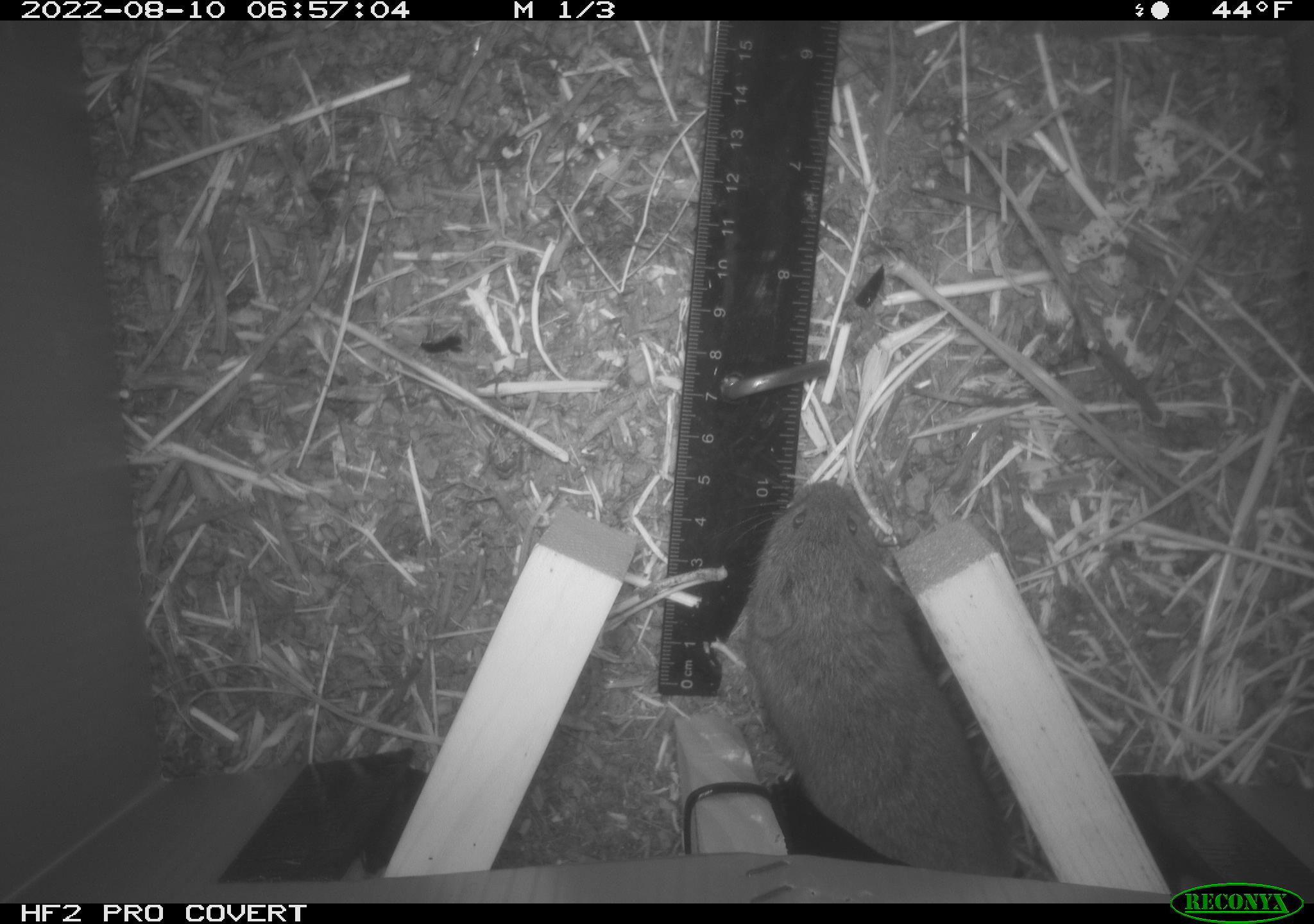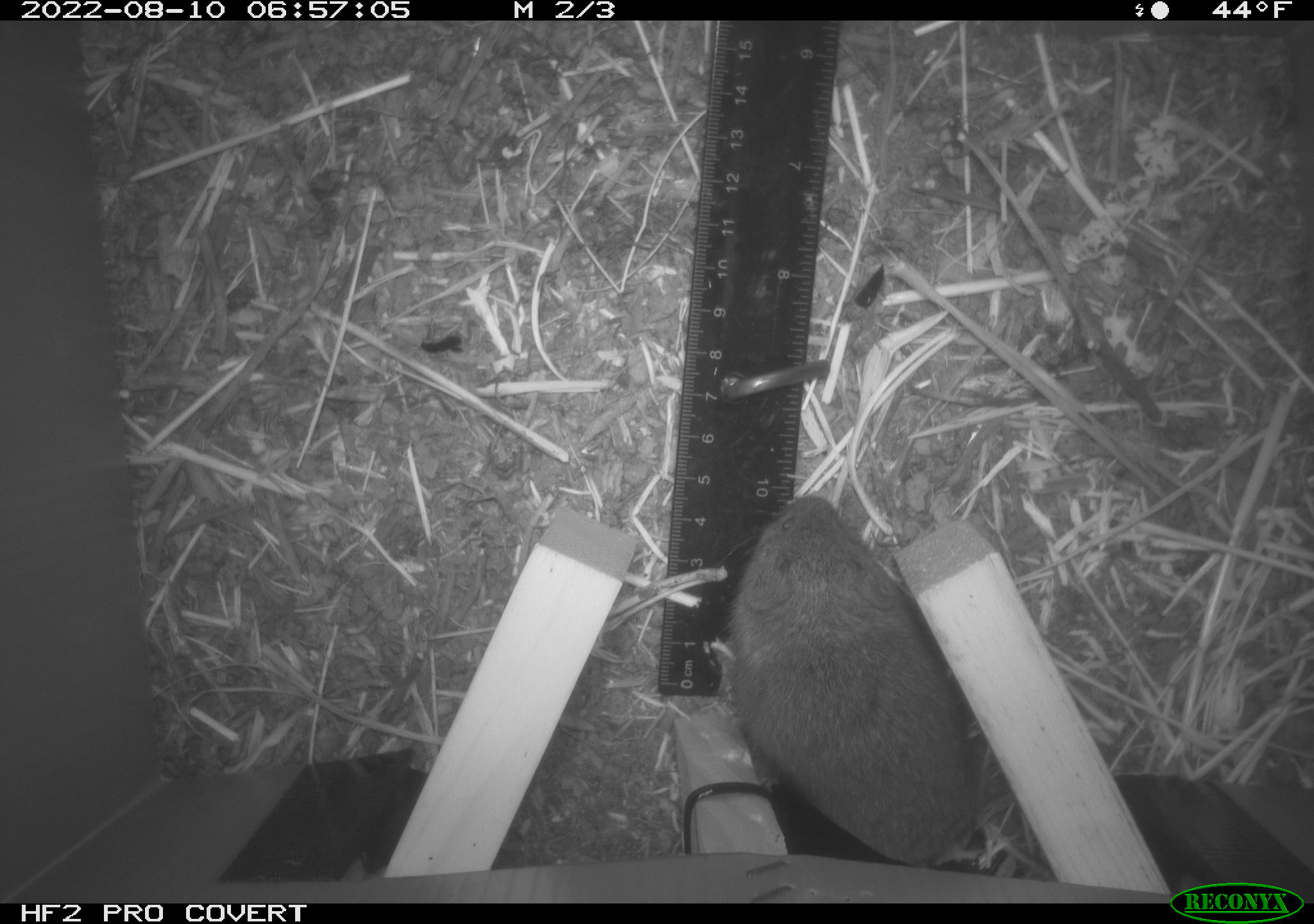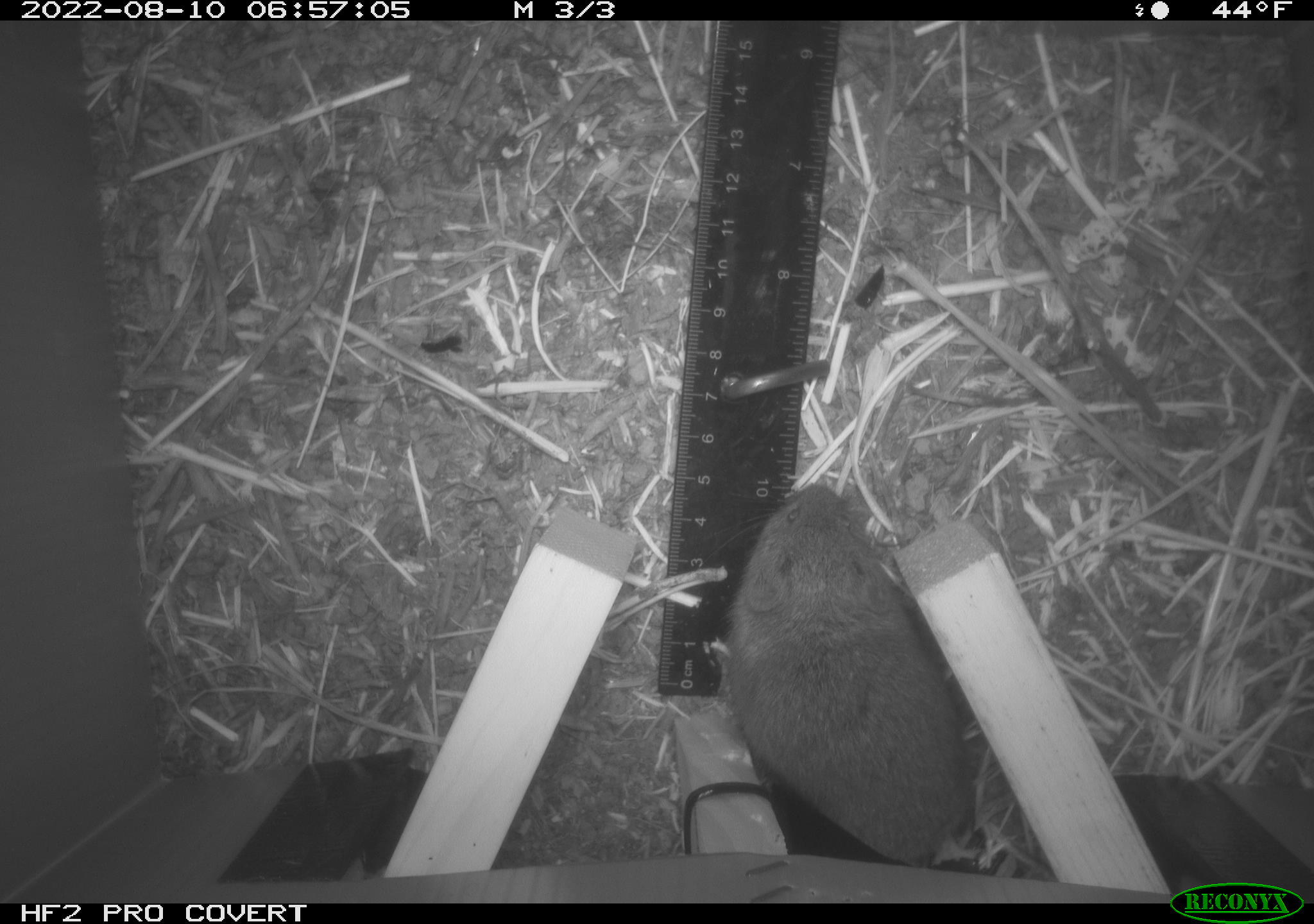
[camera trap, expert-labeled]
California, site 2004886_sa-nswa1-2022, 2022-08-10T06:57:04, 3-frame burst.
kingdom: Animalia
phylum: Chordata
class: Mammalia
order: Rodentia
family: Cricetidae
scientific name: Cricetidae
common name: hamsters, voles, lemmings, and allies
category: cricetidae family